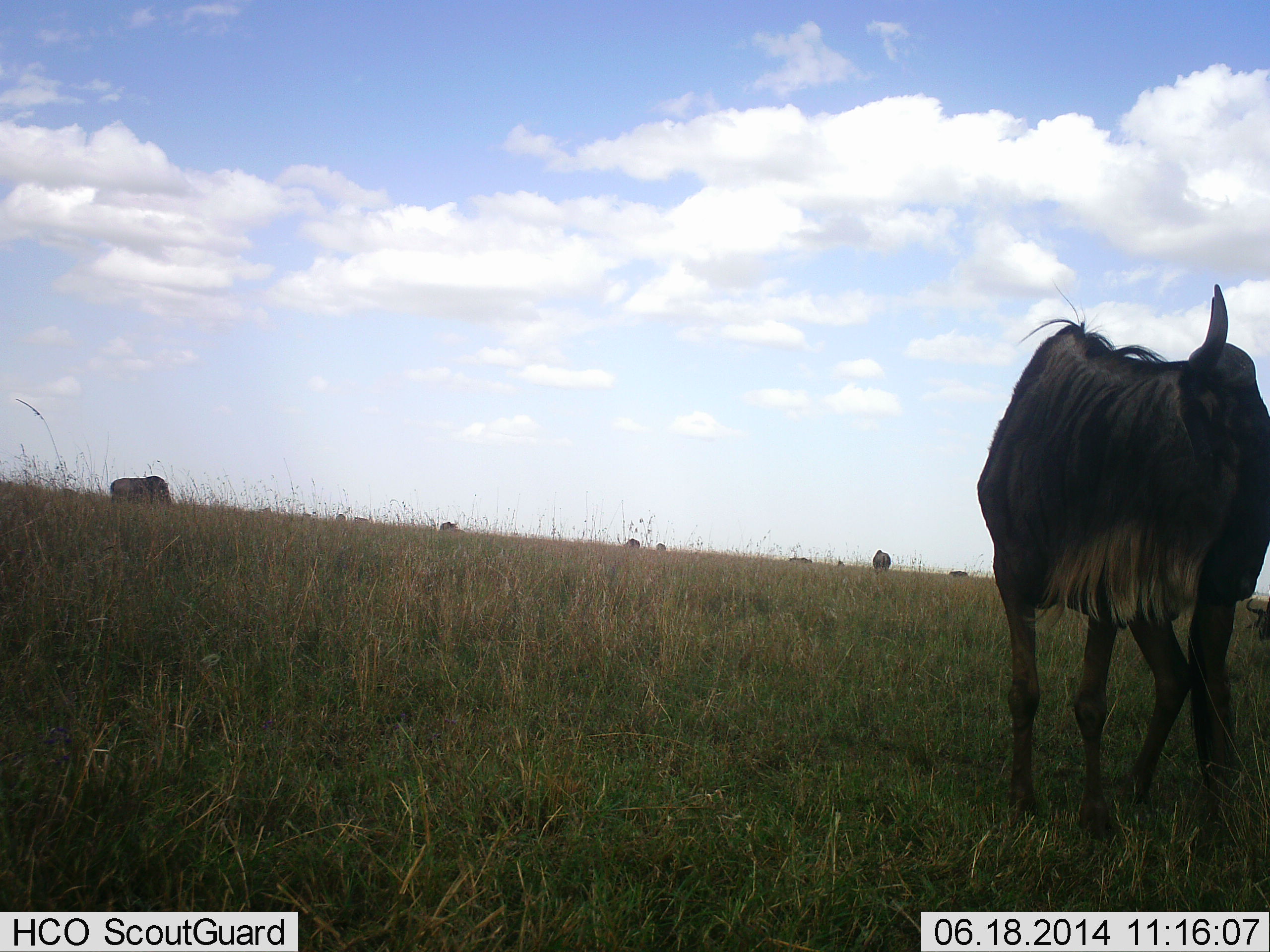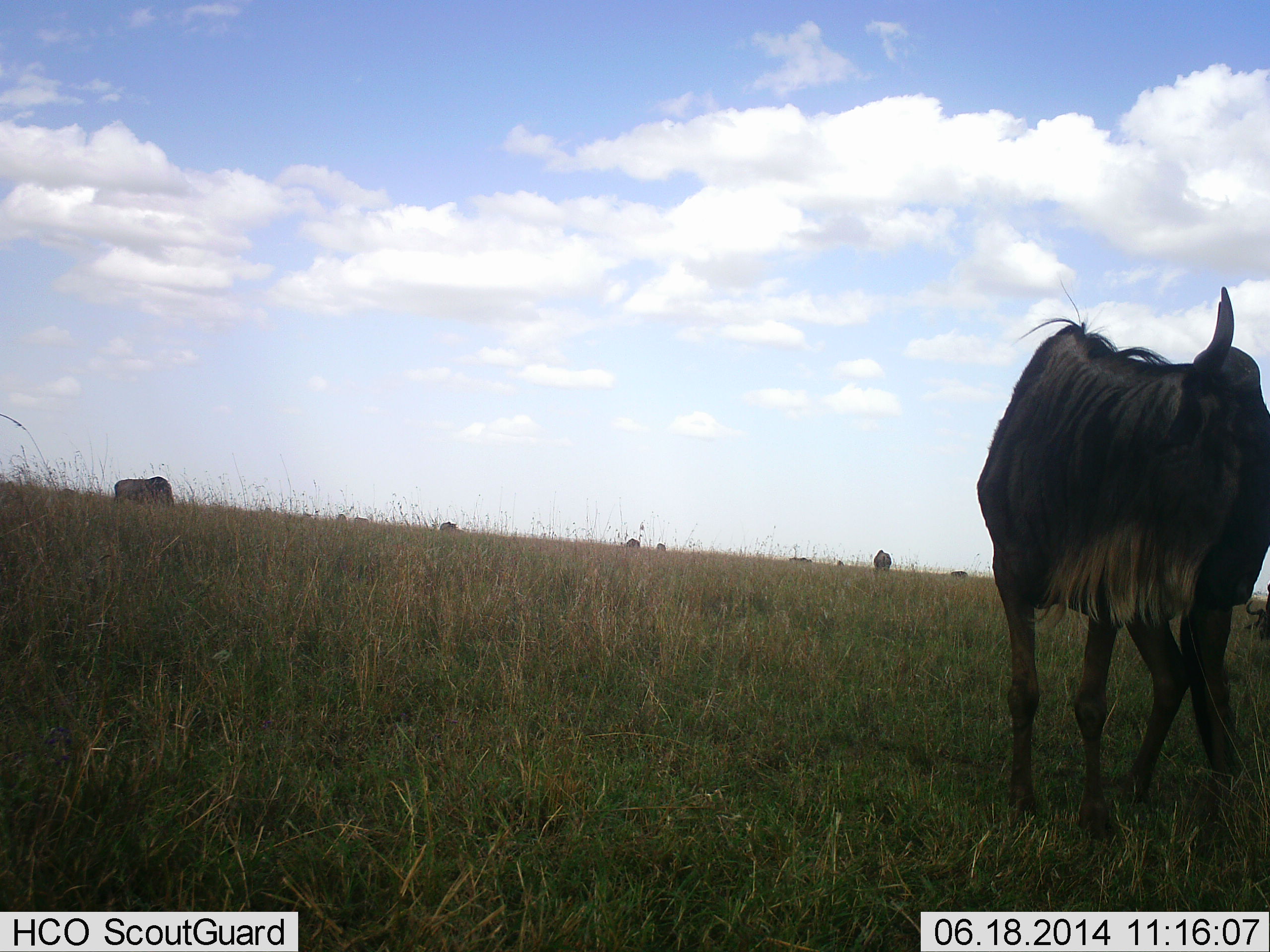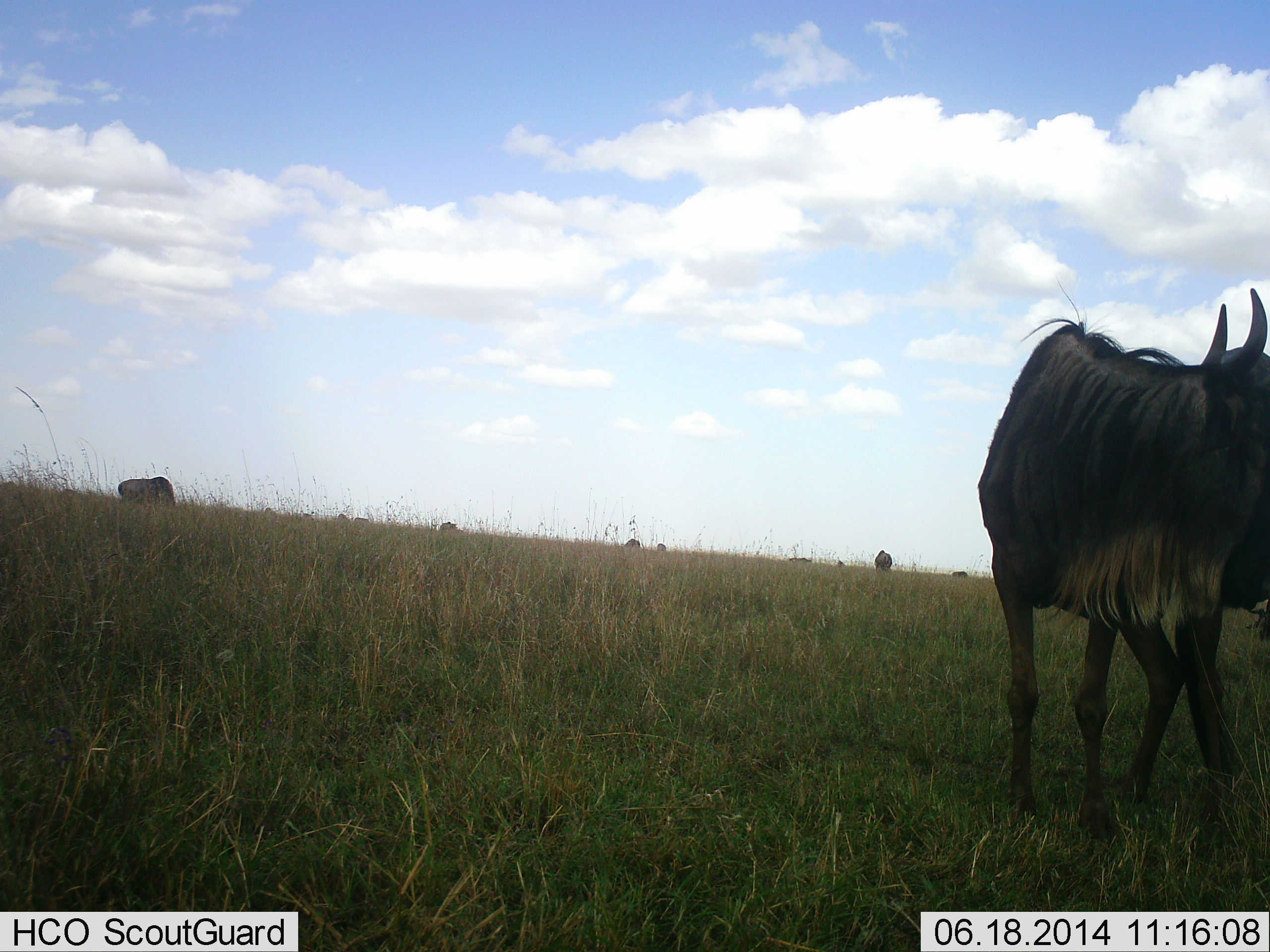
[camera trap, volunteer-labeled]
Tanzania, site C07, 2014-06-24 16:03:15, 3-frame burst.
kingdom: Animalia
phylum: Chordata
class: Mammalia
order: Artiodactyla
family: Bovidae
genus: Connochaetes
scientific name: Connochaetes taurinus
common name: blue wildebeest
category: wildebeest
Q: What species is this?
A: Wildebeest (blue wildebeest) (Connochaetes taurinus).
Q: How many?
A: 6.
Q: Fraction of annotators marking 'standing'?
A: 90%.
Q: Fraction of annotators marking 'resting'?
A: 0%.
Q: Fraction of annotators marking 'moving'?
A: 10%.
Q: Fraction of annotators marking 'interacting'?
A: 0%.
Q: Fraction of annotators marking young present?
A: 0%.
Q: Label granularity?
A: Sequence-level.